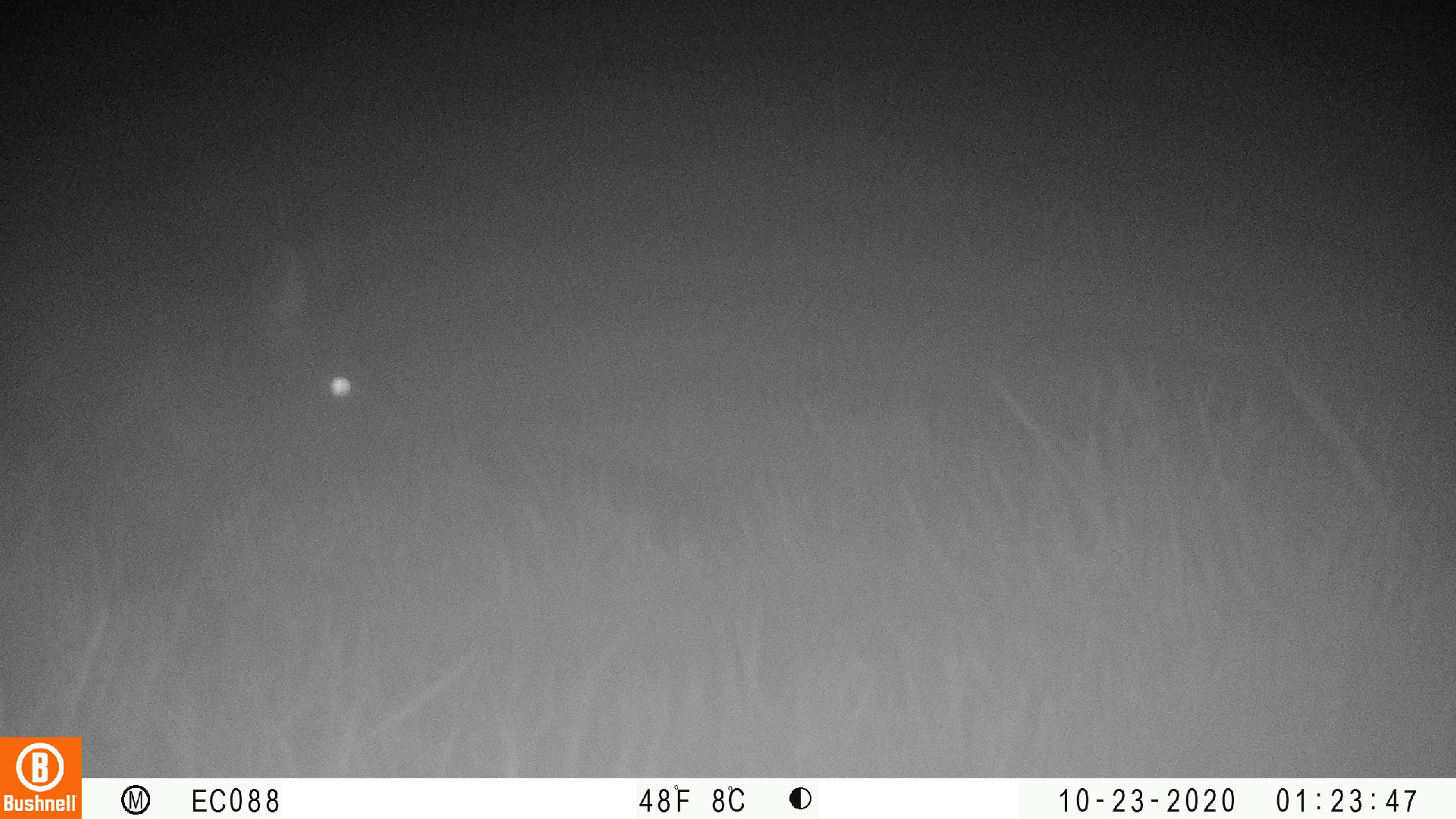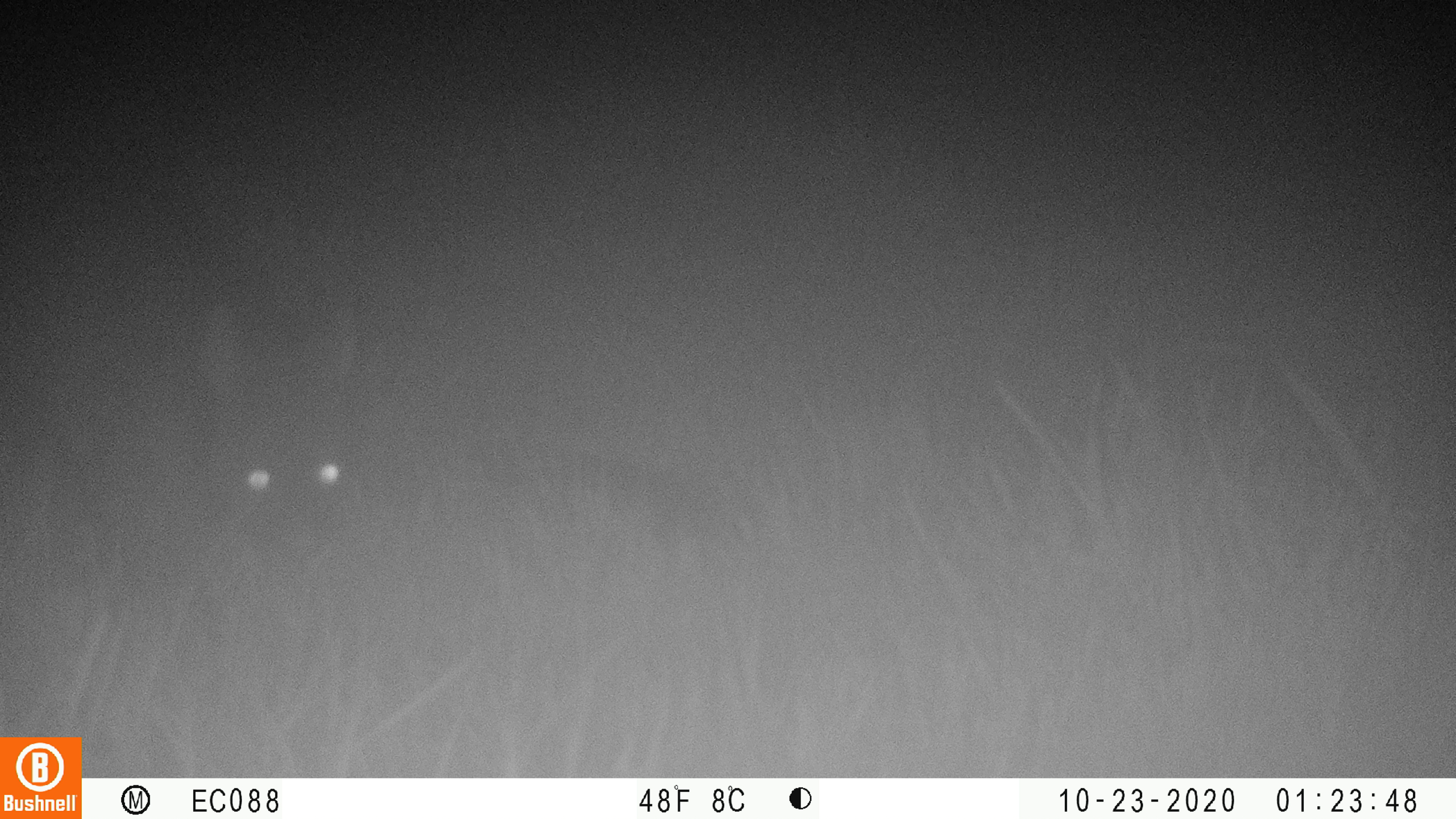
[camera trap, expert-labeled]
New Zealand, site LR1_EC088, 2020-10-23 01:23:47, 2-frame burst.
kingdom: Animalia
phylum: Chordata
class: Mammalia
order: Diprotodontia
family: Phalangeridae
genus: Trichosurus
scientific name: Trichosurus vulpecula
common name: common brushtail possum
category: possum